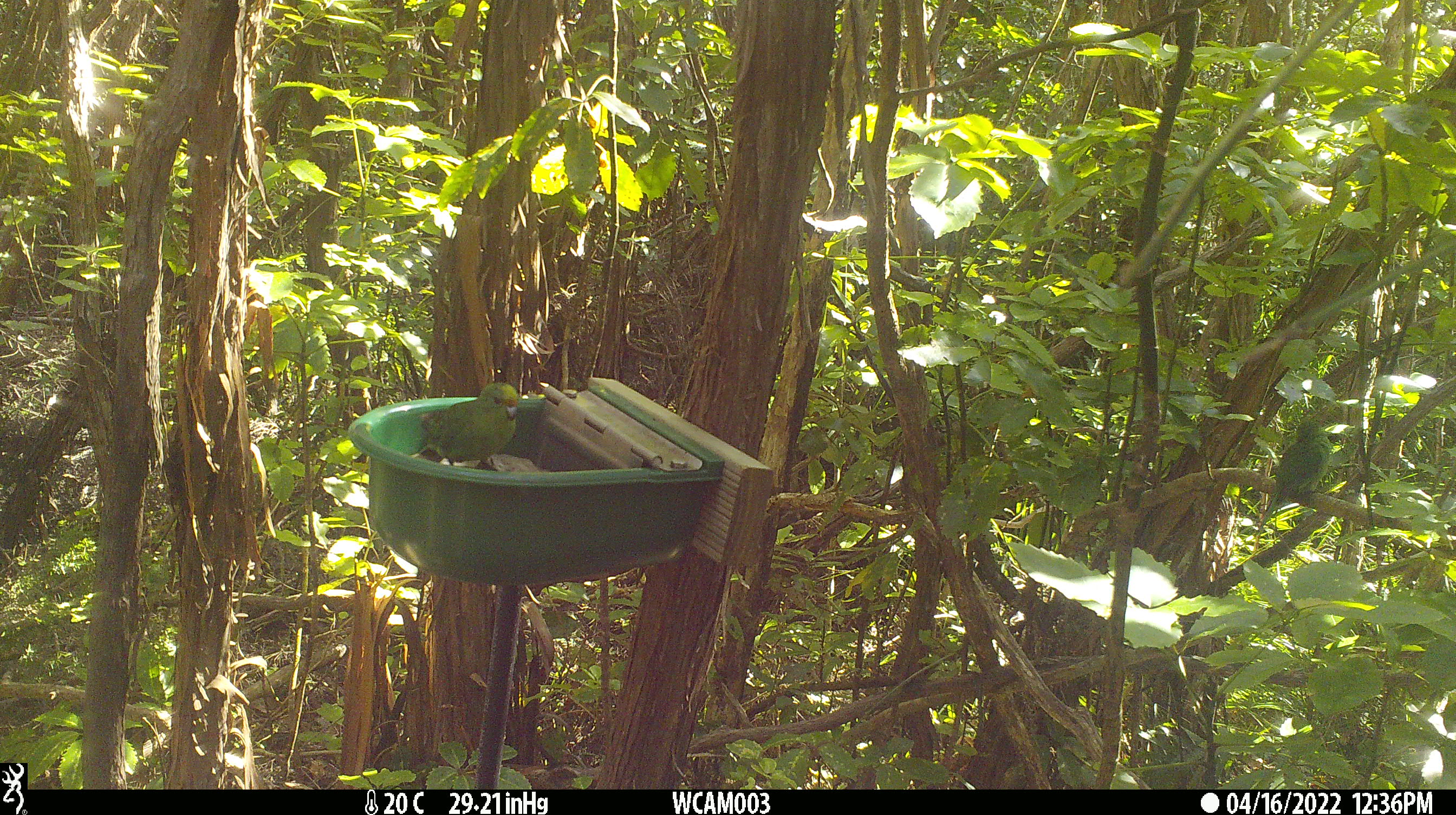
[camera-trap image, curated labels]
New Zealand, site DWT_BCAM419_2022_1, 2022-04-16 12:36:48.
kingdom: Animalia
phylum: Chordata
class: Aves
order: Psittaciformes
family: Psittaculidae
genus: Cyanoramphus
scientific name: Cyanoramphus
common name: parakeet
Parakeet (Cyanoramphus).